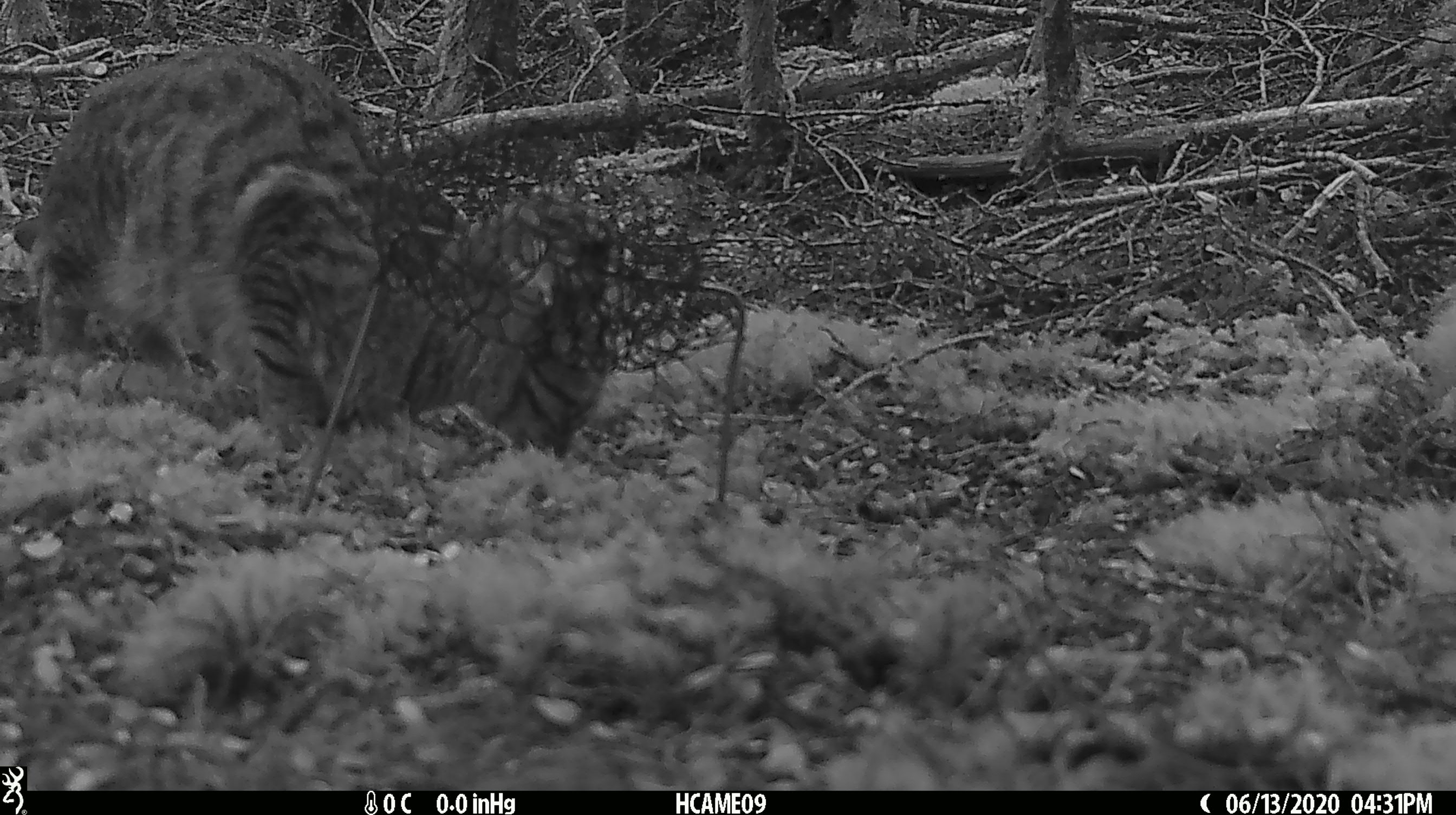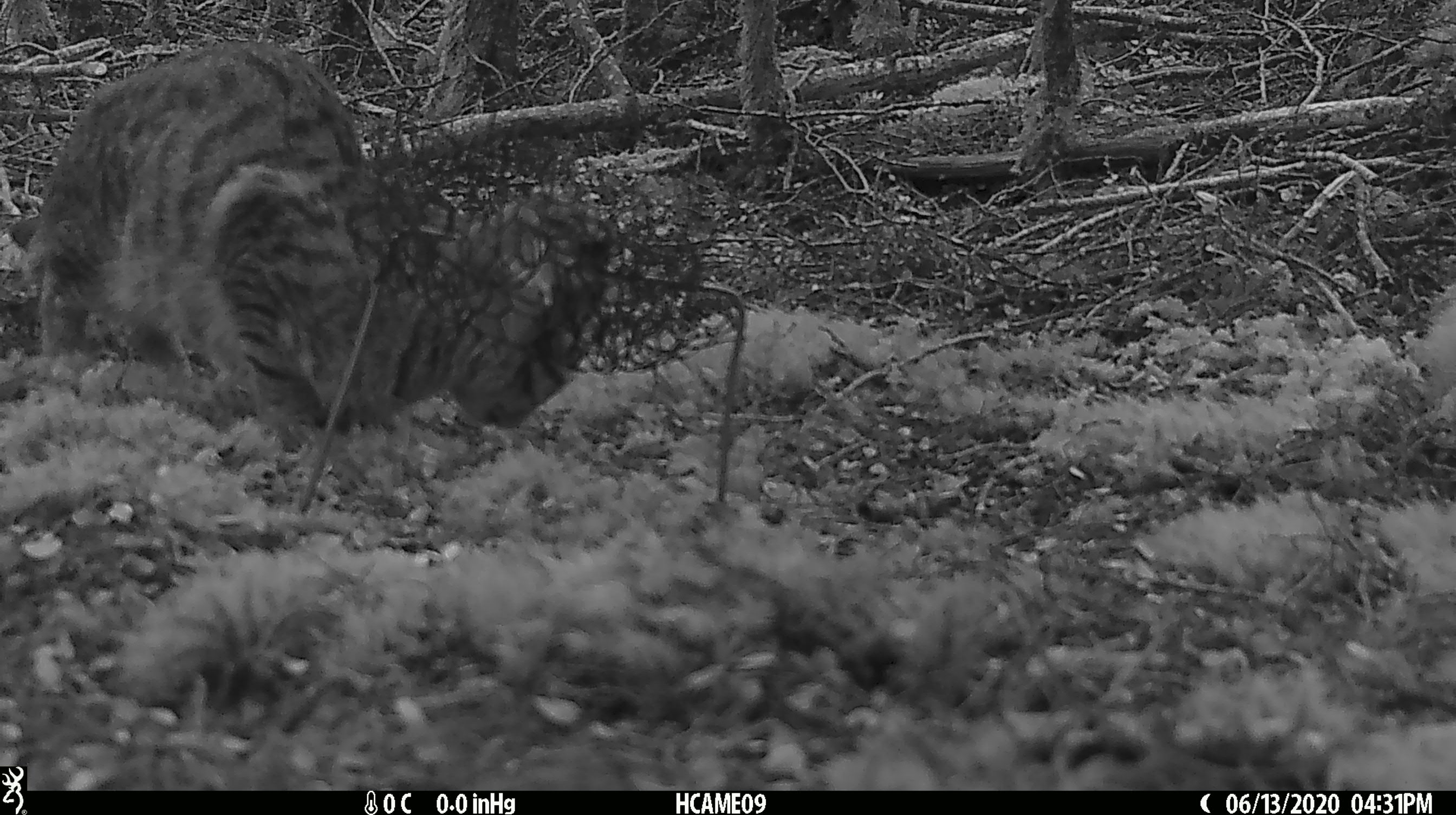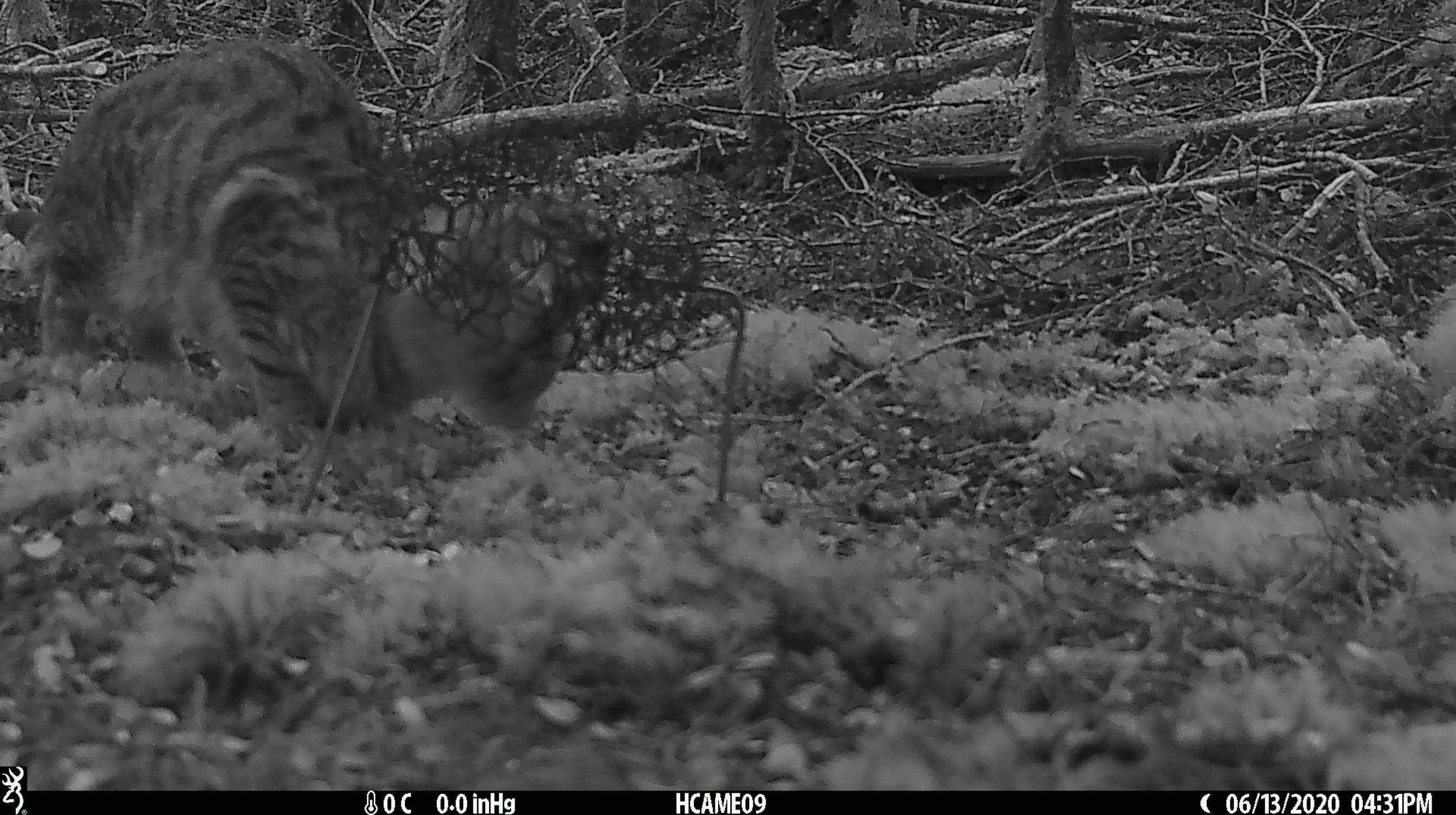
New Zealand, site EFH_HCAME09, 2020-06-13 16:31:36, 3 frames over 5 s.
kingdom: Animalia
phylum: Chordata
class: Mammalia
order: Carnivora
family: Felidae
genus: Felis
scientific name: Felis catus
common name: domestic cat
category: cat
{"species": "cat (domestic cat) (Felis catus)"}